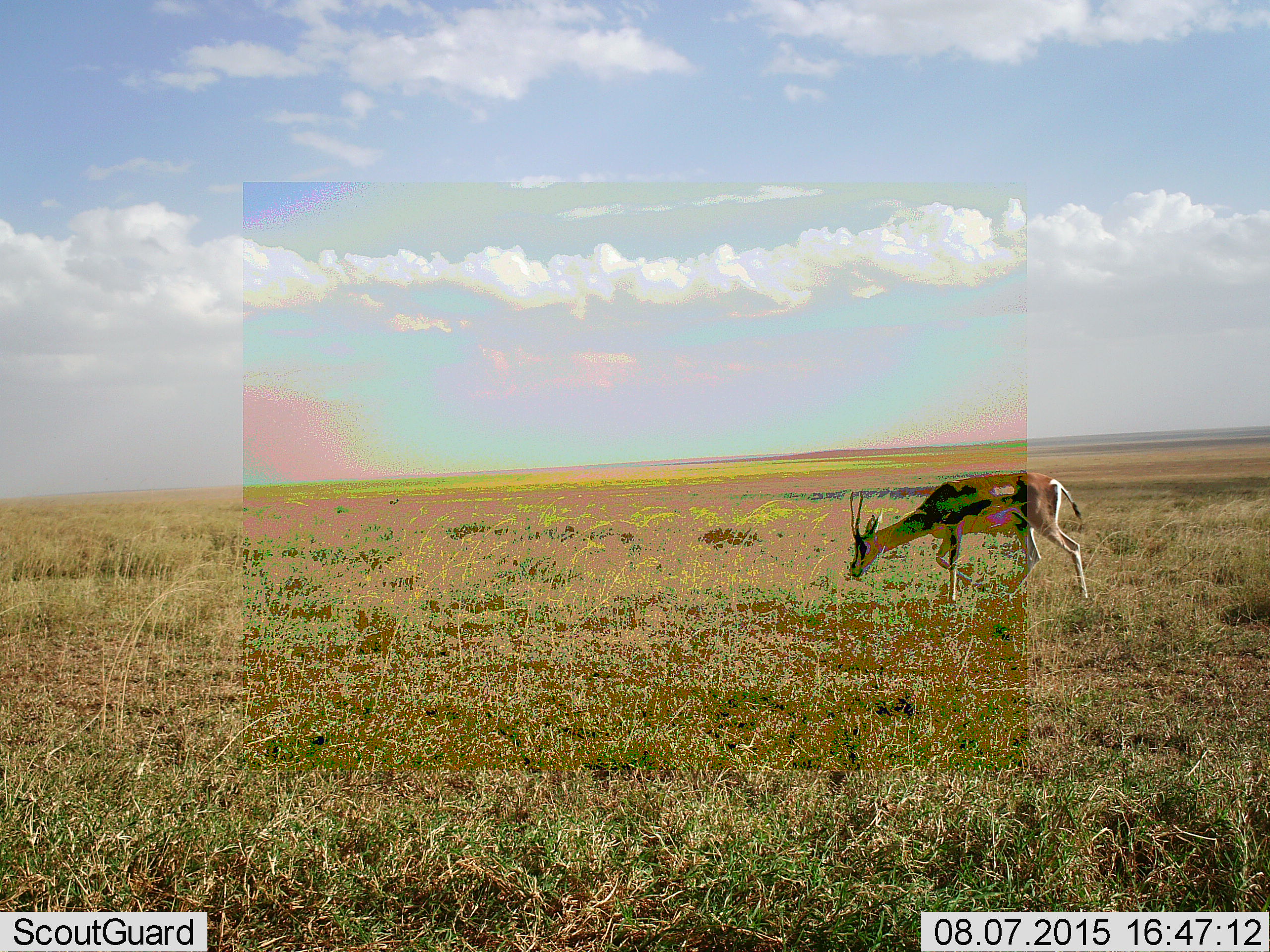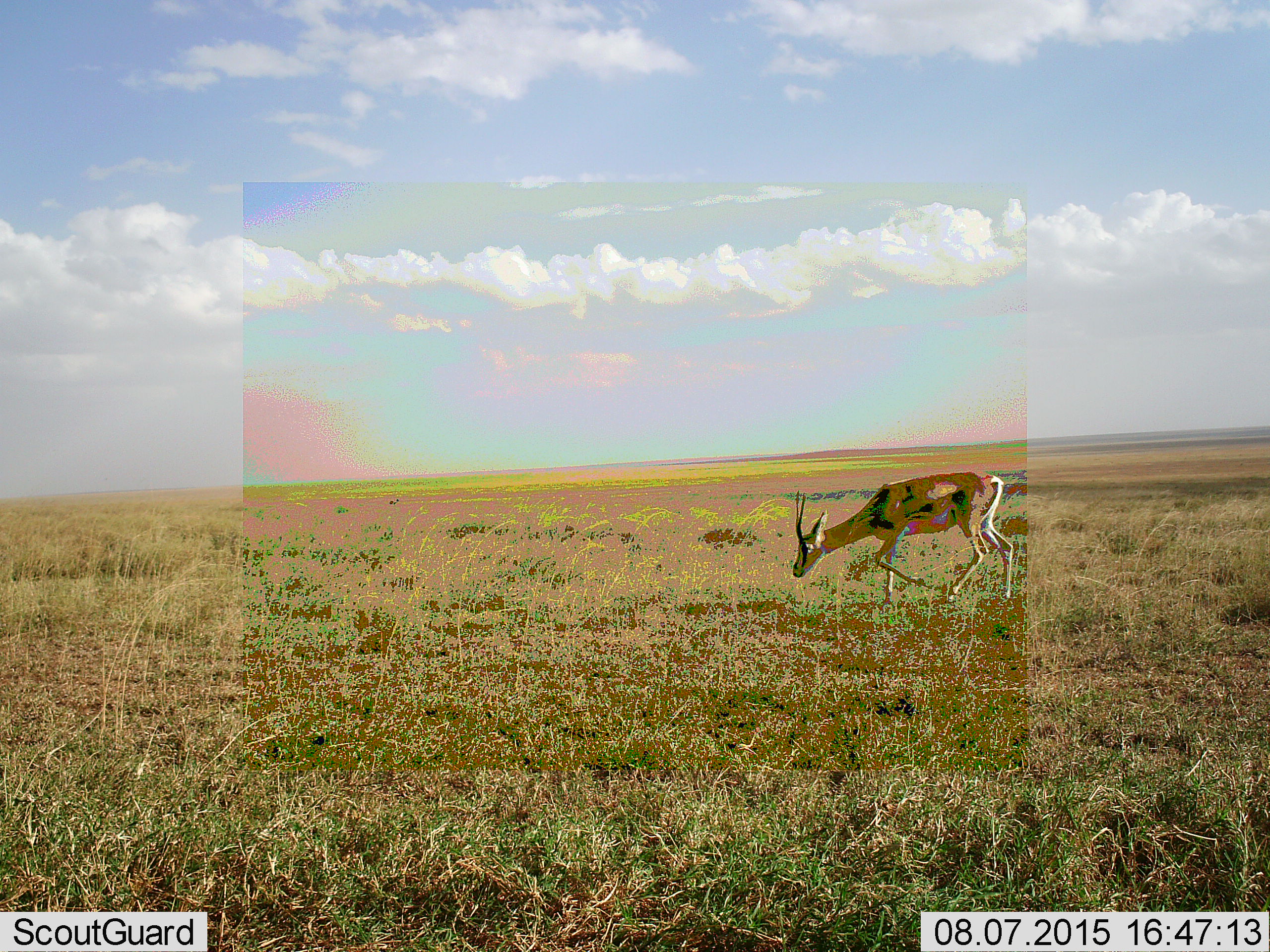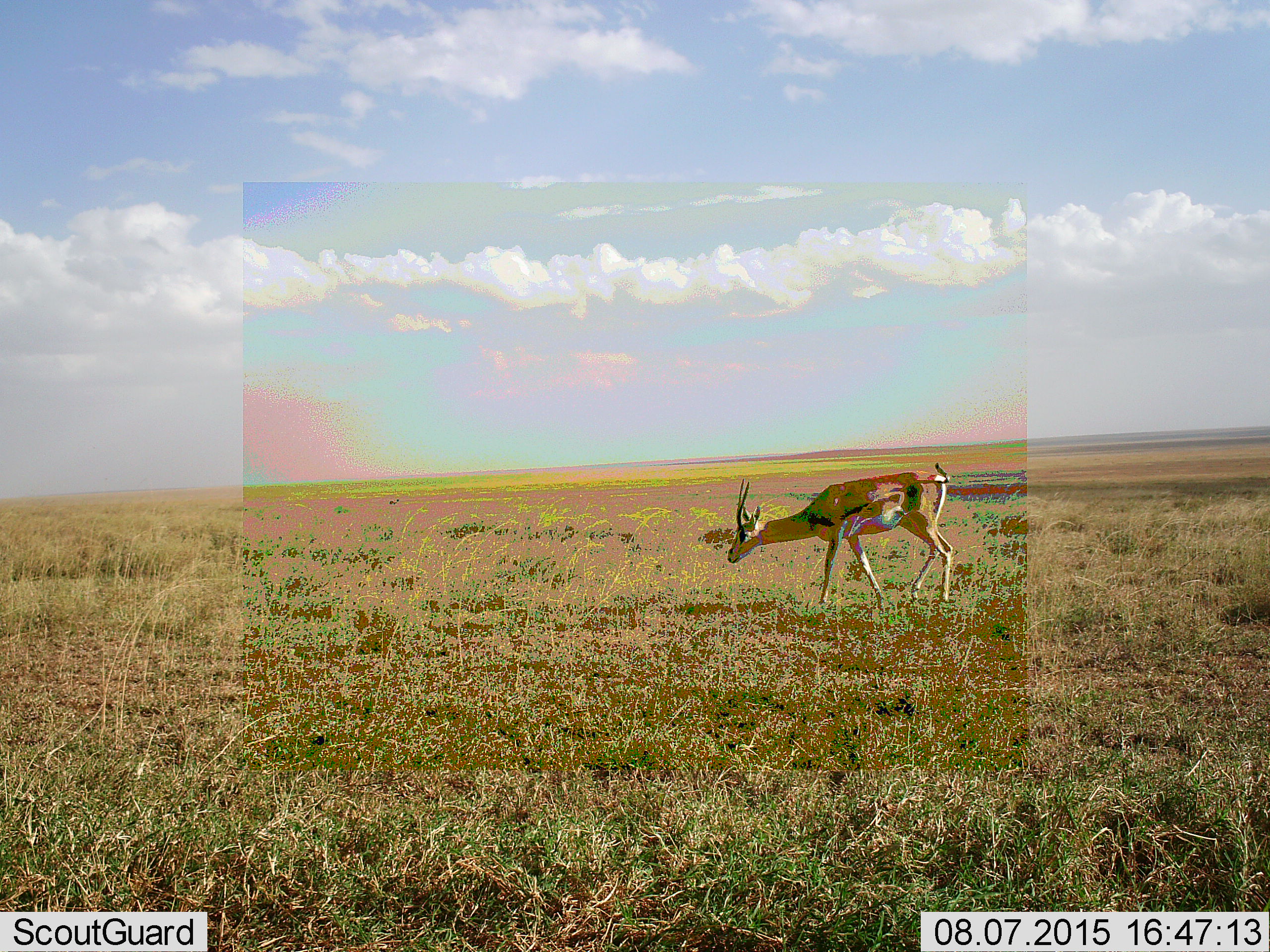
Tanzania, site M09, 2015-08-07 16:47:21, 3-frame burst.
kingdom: Animalia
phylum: Chordata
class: Mammalia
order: Artiodactyla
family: Bovidae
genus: Nanger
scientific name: Nanger granti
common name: grant's gazelle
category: gazellegrants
Gazellegrants (grant's gazelle) (Nanger granti), count 1. Behavior (volunteer vote fractions): standing 0%, resting 0%, moving 100%, interacting 0%. Young present (vote fraction): 0%. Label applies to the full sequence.